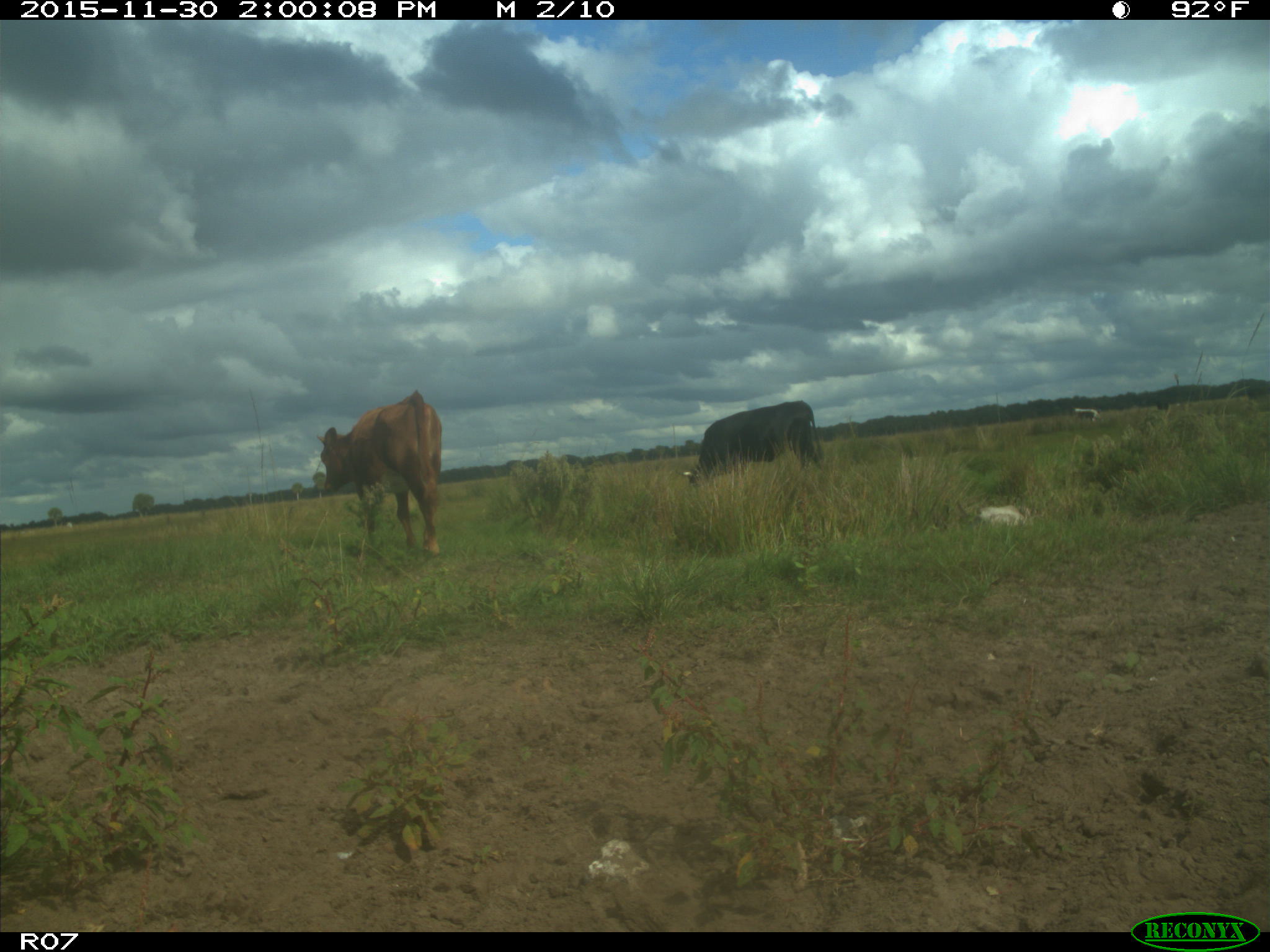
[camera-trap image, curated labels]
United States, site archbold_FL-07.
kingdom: Animalia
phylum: Chordata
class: Mammalia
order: Artiodactyla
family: Bovidae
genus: Bos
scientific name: Bos taurus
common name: domestic cow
Bos taurus (domestic cow).